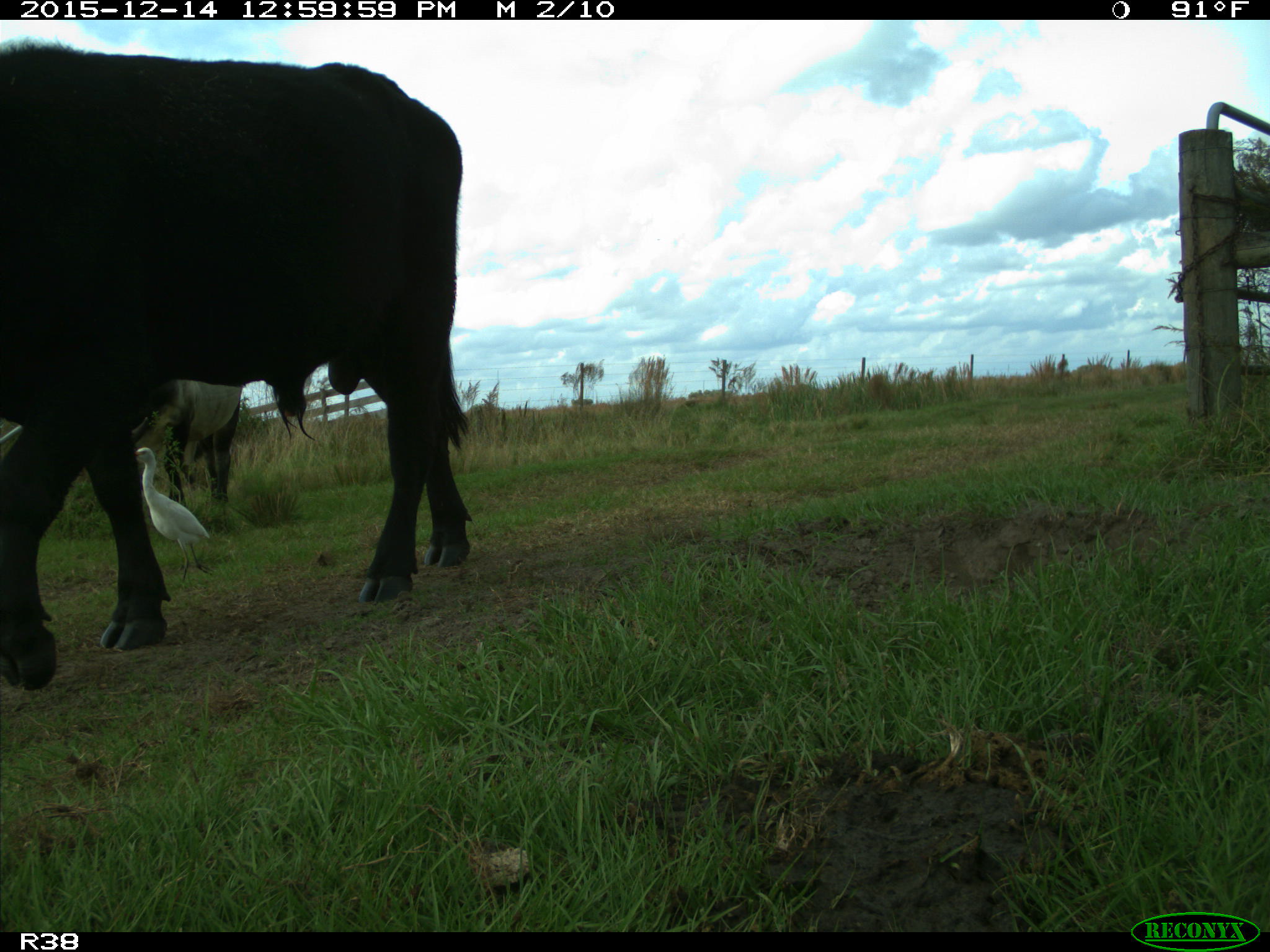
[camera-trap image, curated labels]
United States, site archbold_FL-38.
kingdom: Animalia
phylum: Chordata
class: Mammalia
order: Artiodactyla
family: Bovidae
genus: Bos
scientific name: Bos taurus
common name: domestic cow